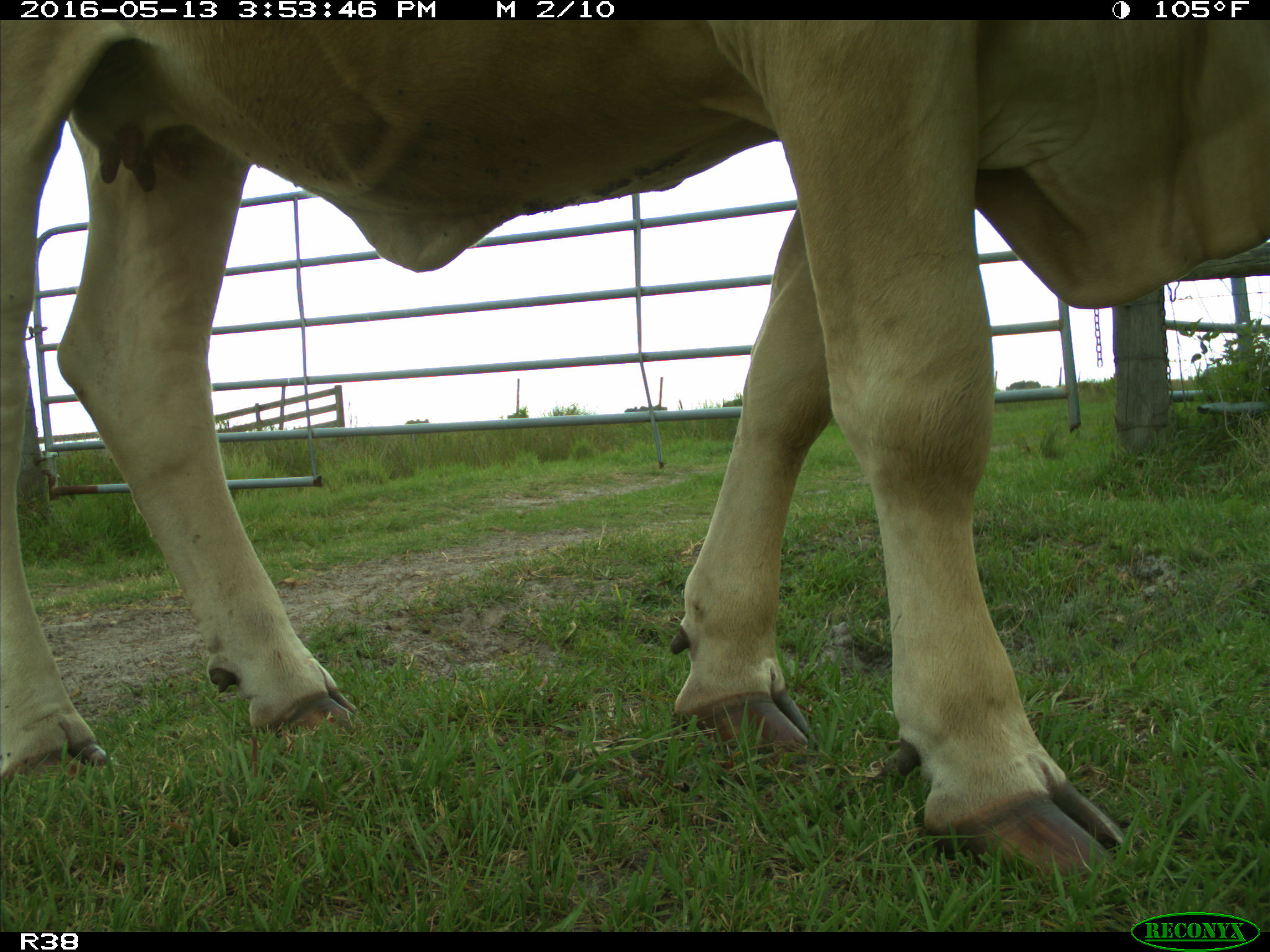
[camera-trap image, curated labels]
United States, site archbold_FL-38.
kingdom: Animalia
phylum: Chordata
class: Mammalia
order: Artiodactyla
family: Bovidae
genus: Bos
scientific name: Bos taurus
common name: domestic cow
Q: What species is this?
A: Bos taurus (domestic cow).